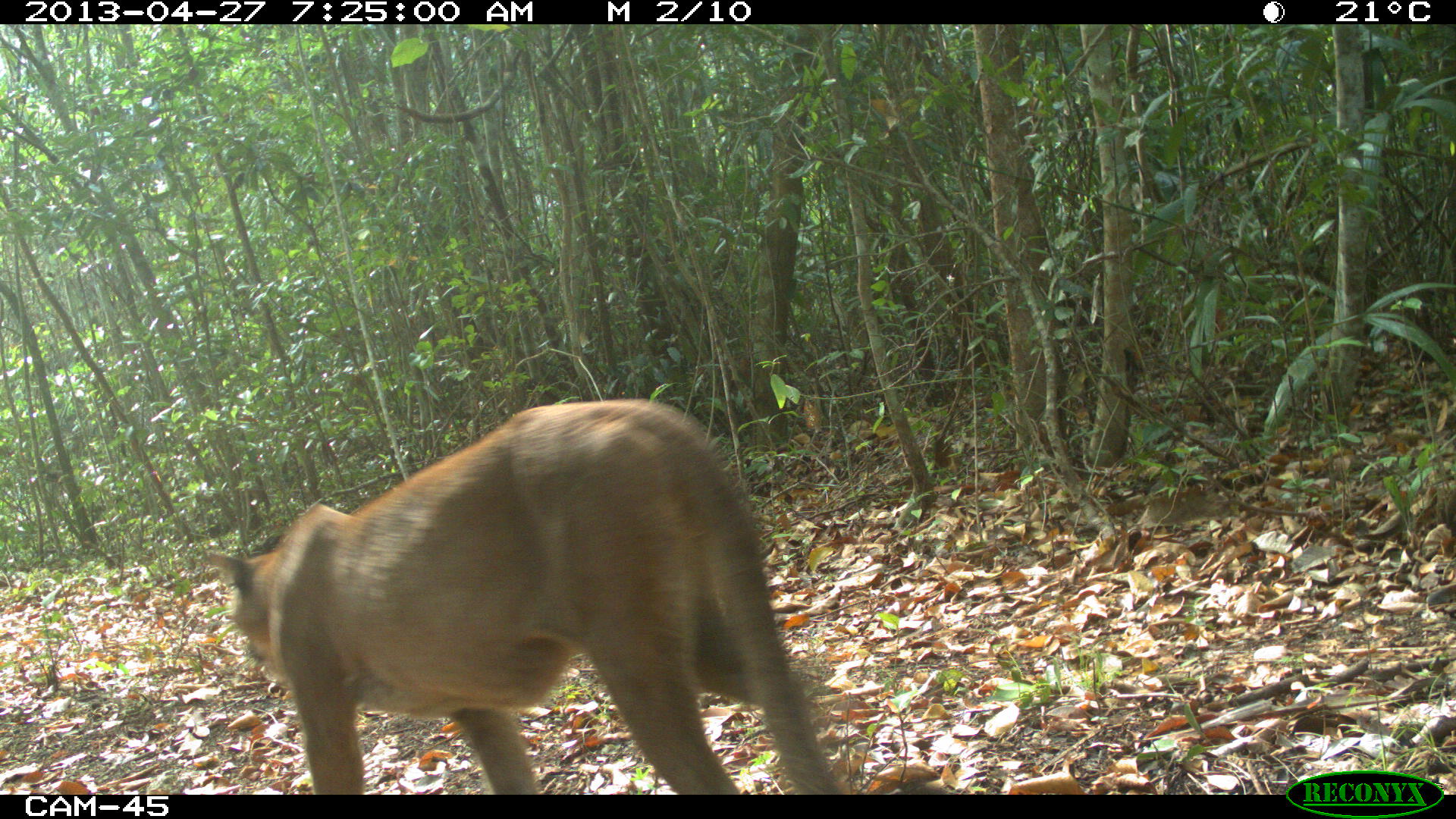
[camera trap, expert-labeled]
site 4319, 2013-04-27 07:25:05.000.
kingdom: Animalia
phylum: Chordata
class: Mammalia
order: Carnivora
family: Felidae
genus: Puma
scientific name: Puma concolor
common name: mountain lion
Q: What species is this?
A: Puma concolor (mountain lion).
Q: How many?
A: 1.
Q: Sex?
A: Male.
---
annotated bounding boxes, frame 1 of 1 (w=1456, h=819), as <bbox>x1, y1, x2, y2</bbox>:
puma concolor: <bbox>204, 396, 841, 794</bbox>